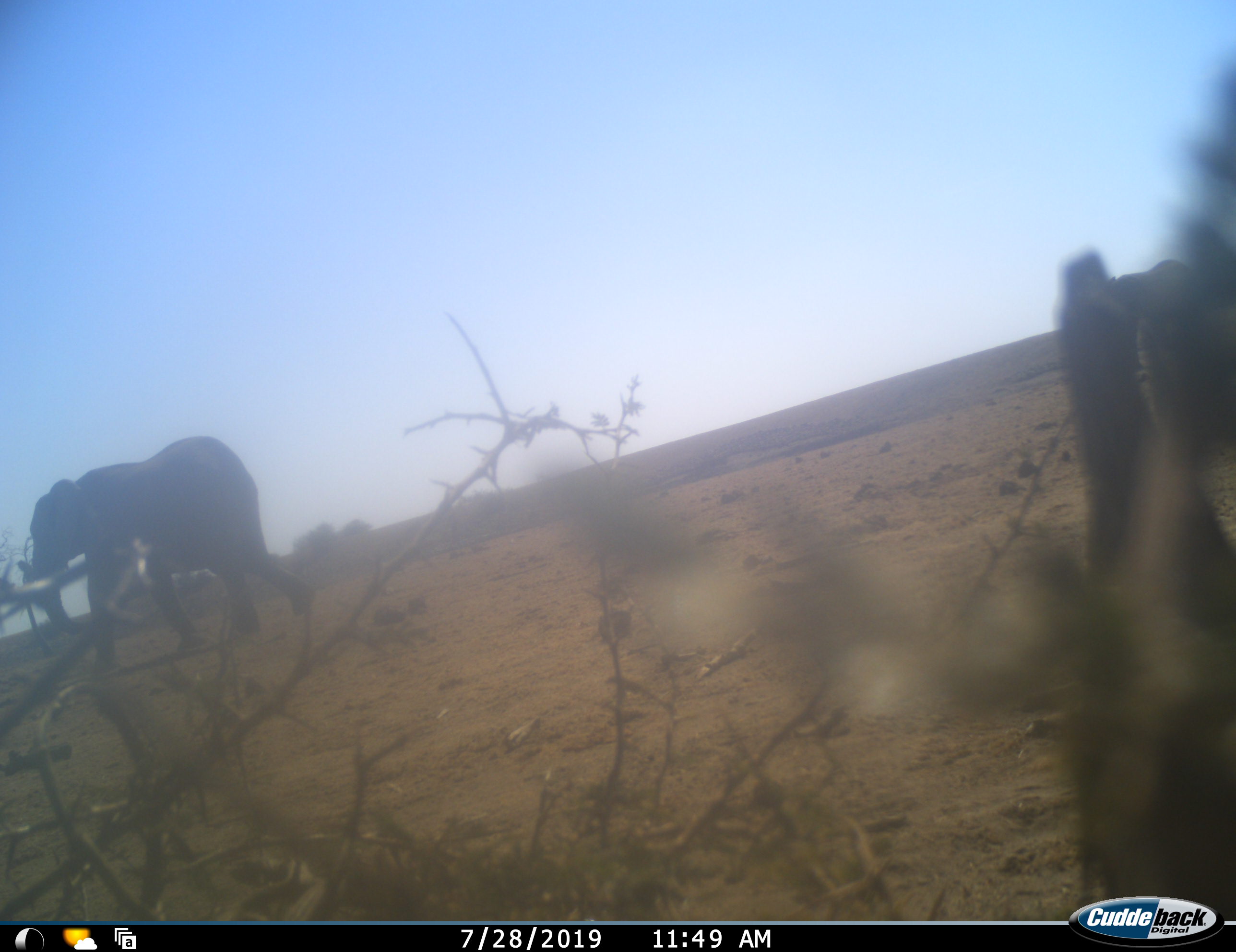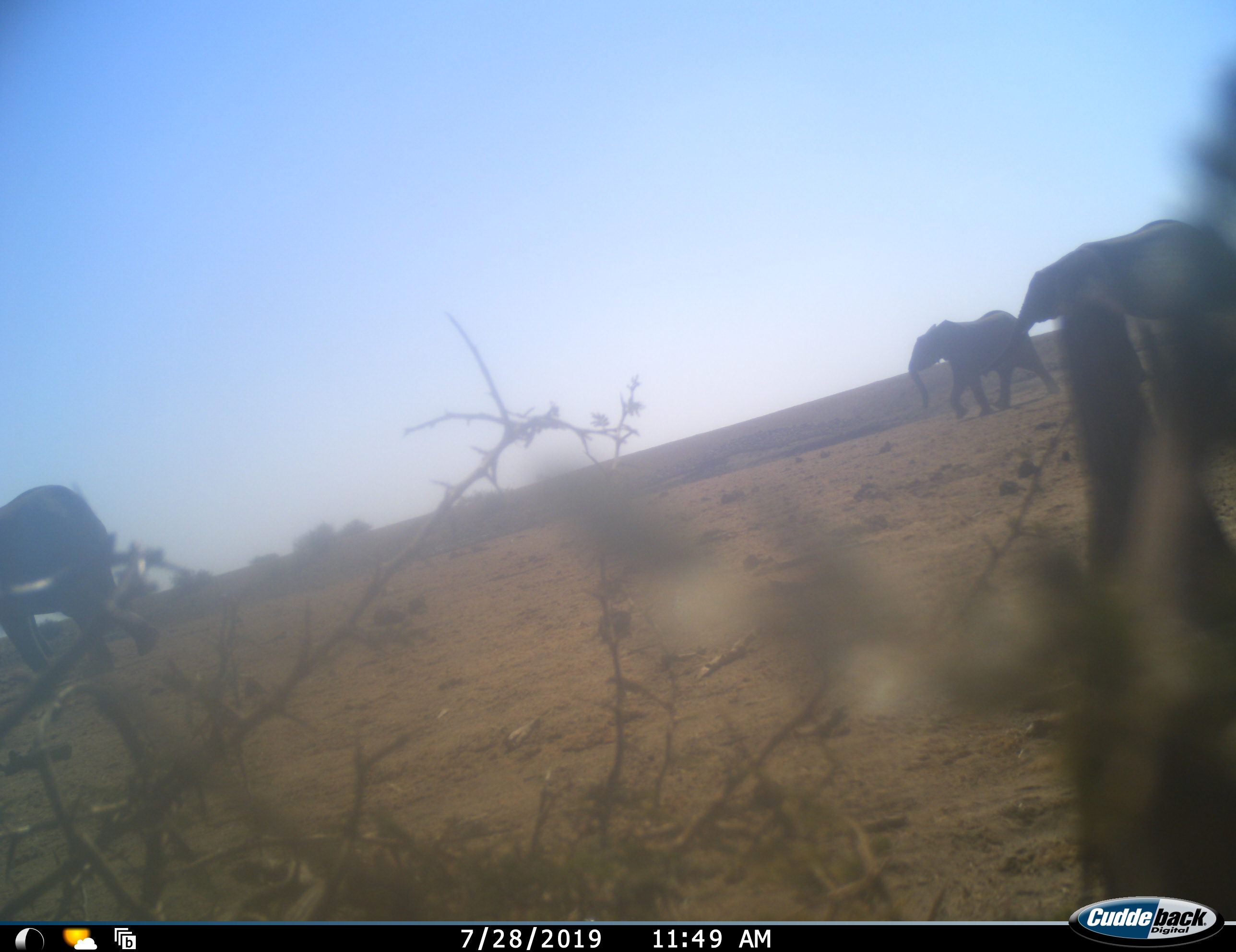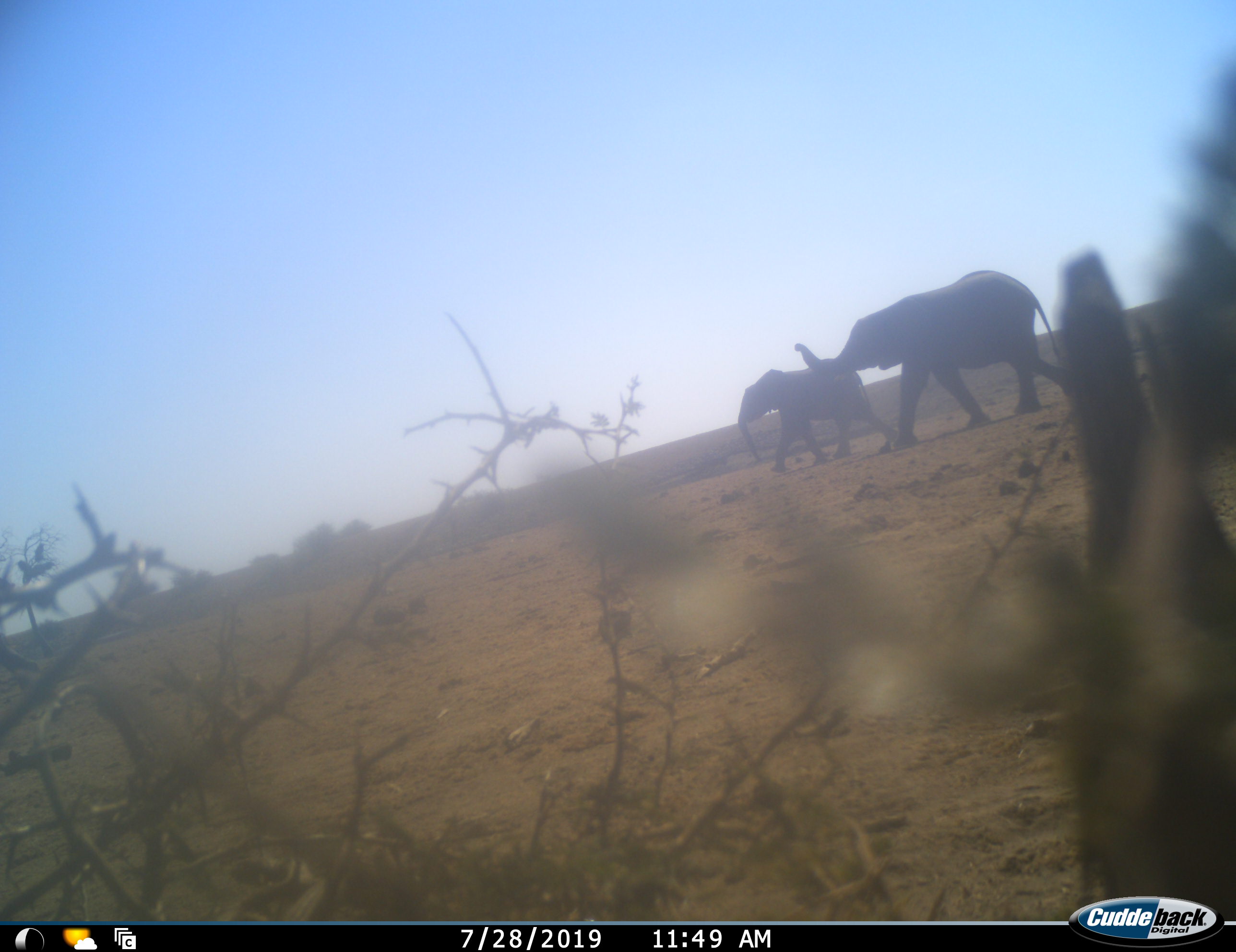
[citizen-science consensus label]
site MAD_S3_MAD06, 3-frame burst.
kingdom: Animalia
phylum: Chordata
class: Mammalia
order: Proboscidea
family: Elephantidae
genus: Loxodonta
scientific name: Loxodonta africana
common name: african bush elephant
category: elephant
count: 3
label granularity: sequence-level